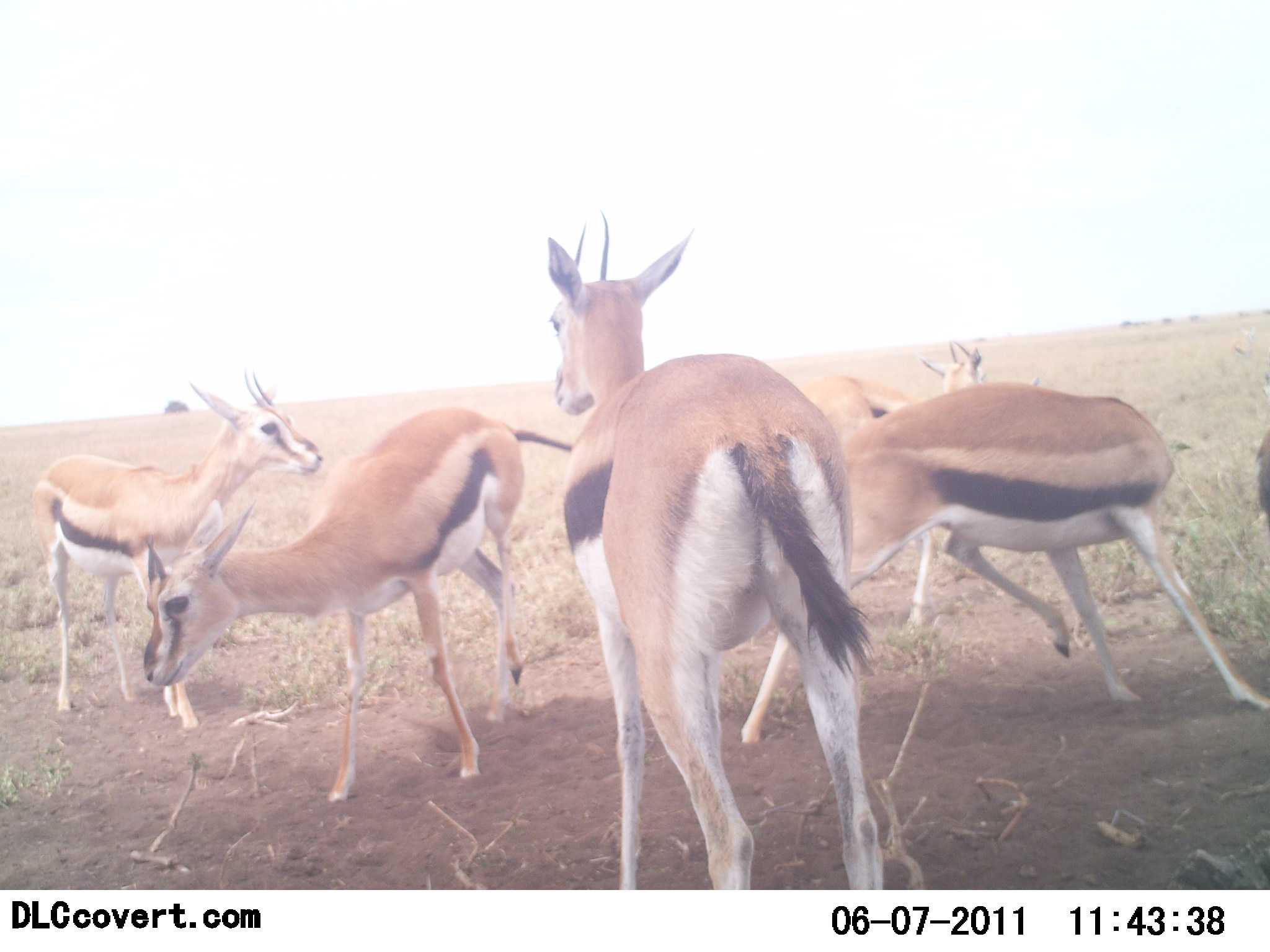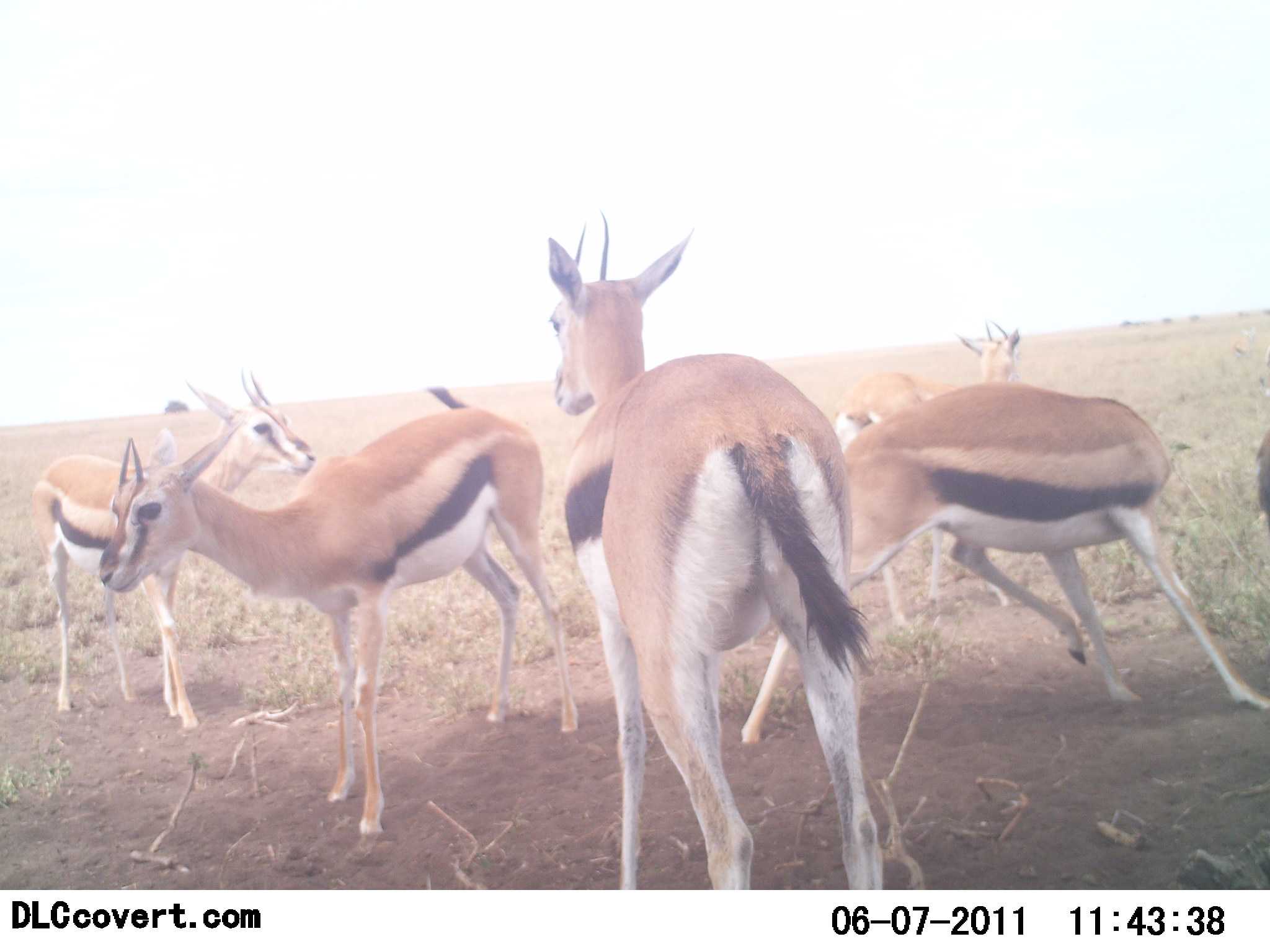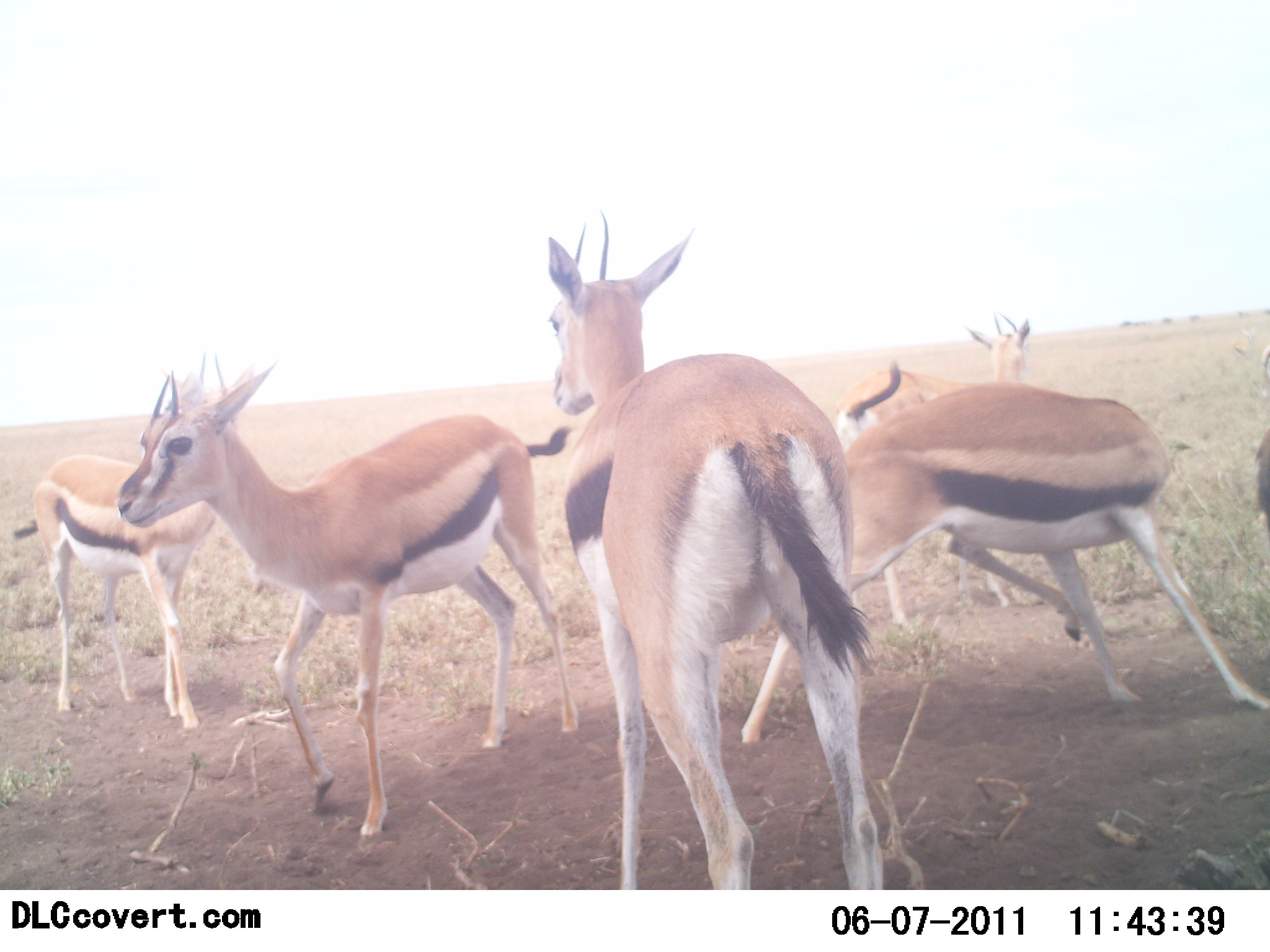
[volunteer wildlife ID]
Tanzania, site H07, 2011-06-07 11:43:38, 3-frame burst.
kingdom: Animalia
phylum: Chordata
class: Mammalia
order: Artiodactyla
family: Bovidae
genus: Eudorcas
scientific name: Eudorcas thomsonii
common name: thomson's gazelle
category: gazellethomsons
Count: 6.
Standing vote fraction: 60%.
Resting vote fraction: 0%.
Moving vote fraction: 30%.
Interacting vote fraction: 70%.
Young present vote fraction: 0%.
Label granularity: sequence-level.